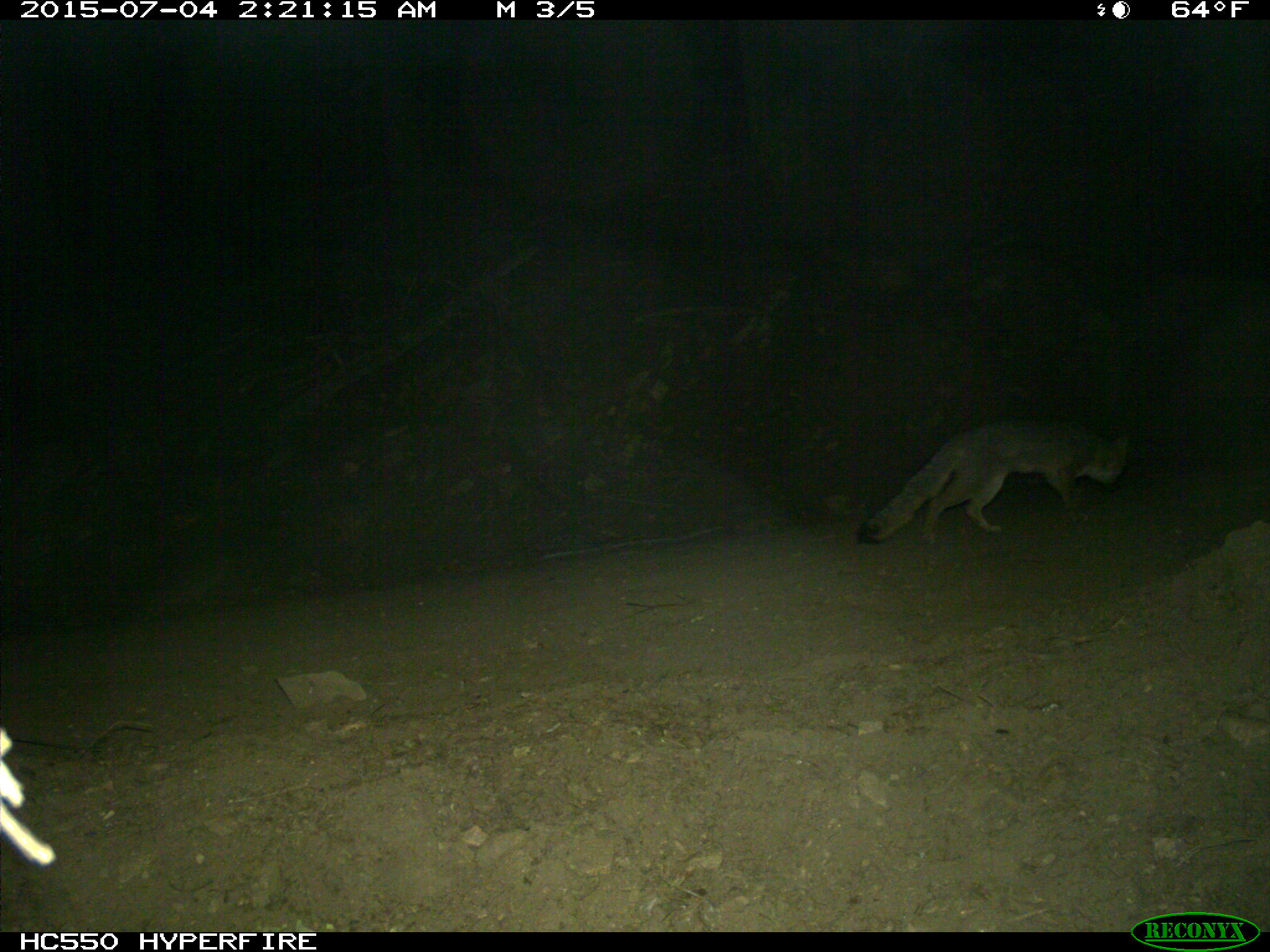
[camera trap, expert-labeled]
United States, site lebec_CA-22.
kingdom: Animalia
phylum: Chordata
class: Mammalia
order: Carnivora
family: Canidae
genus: Urocyon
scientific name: Urocyon cinereoargenteus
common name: gray fox